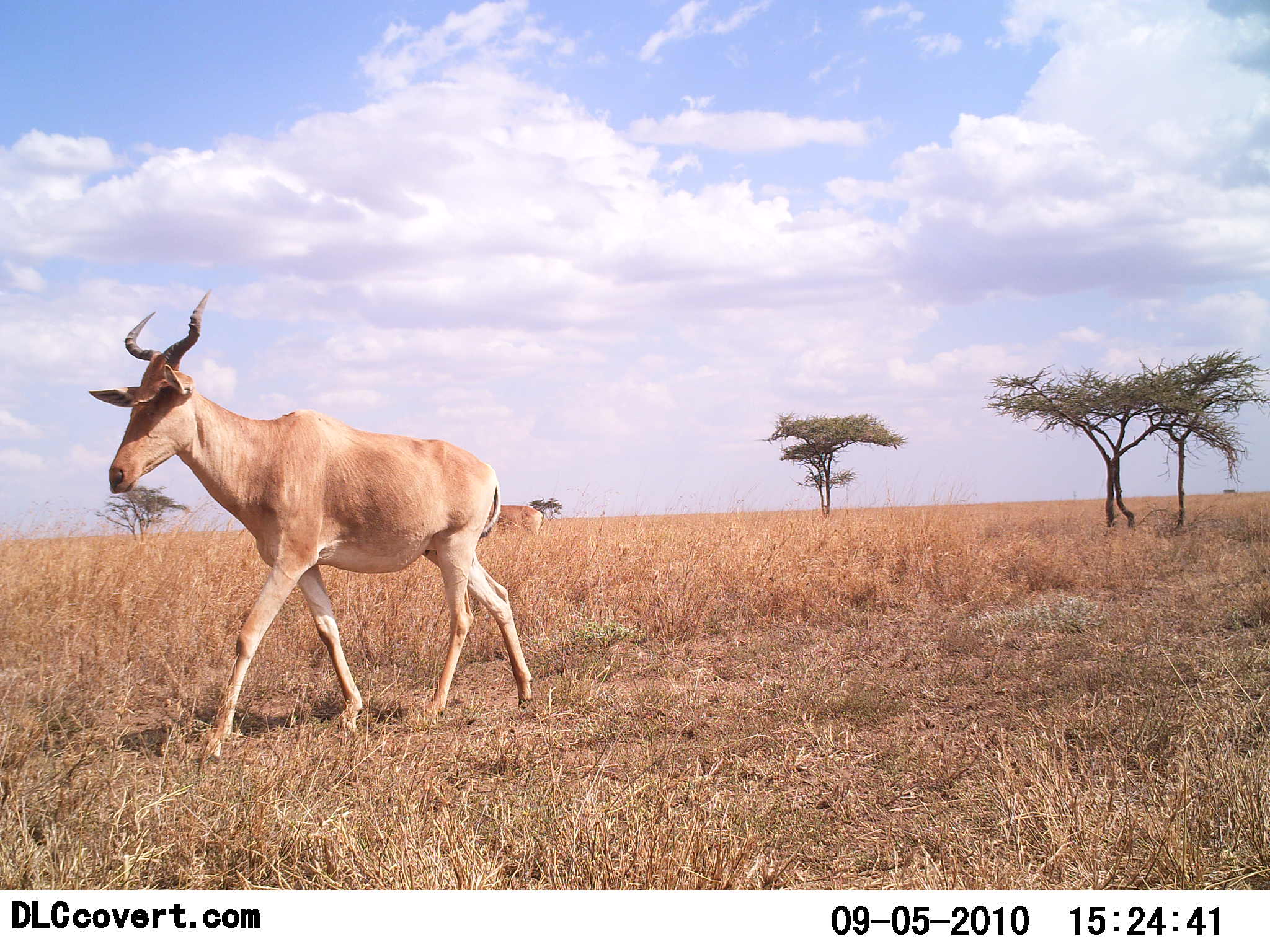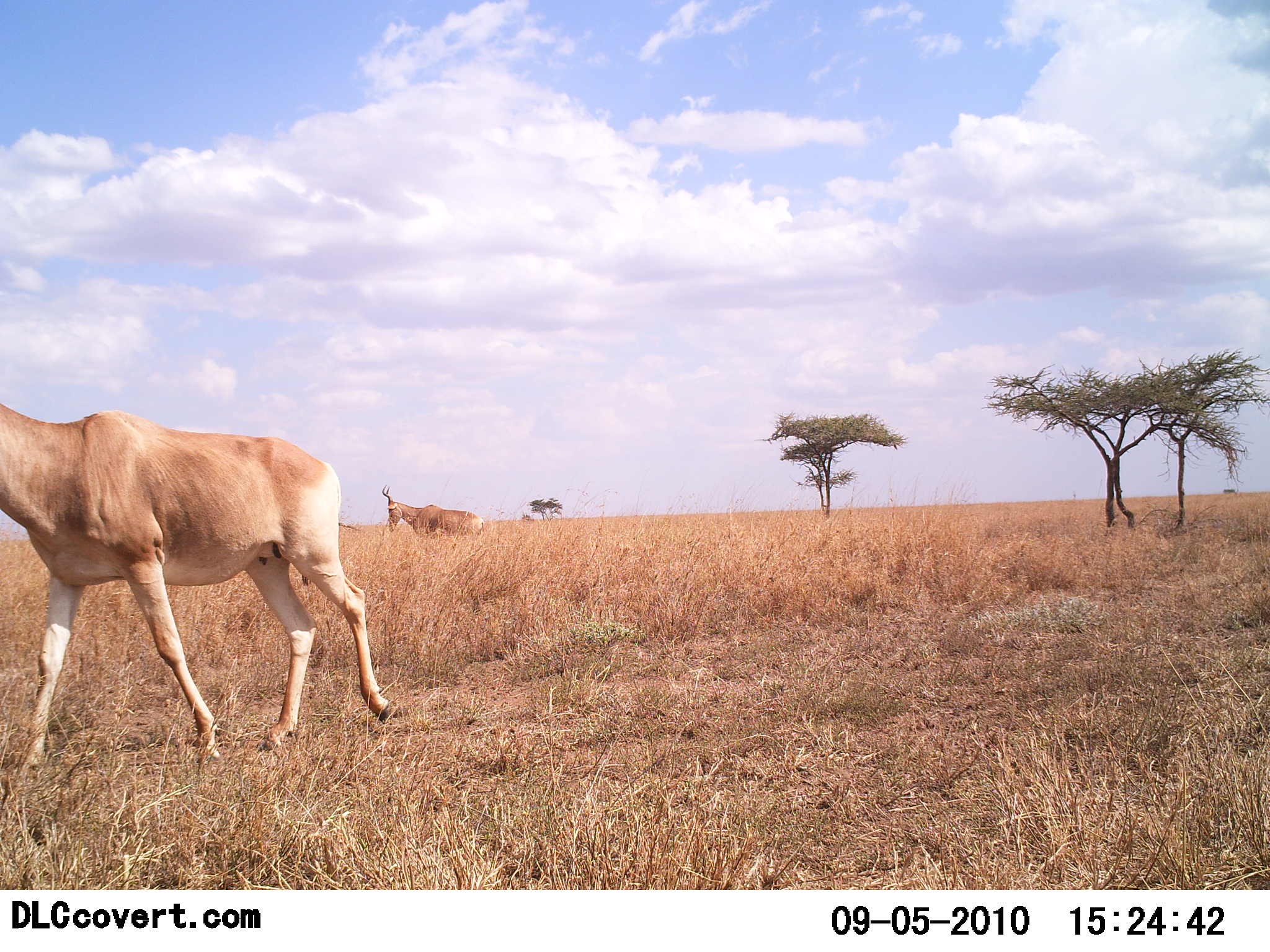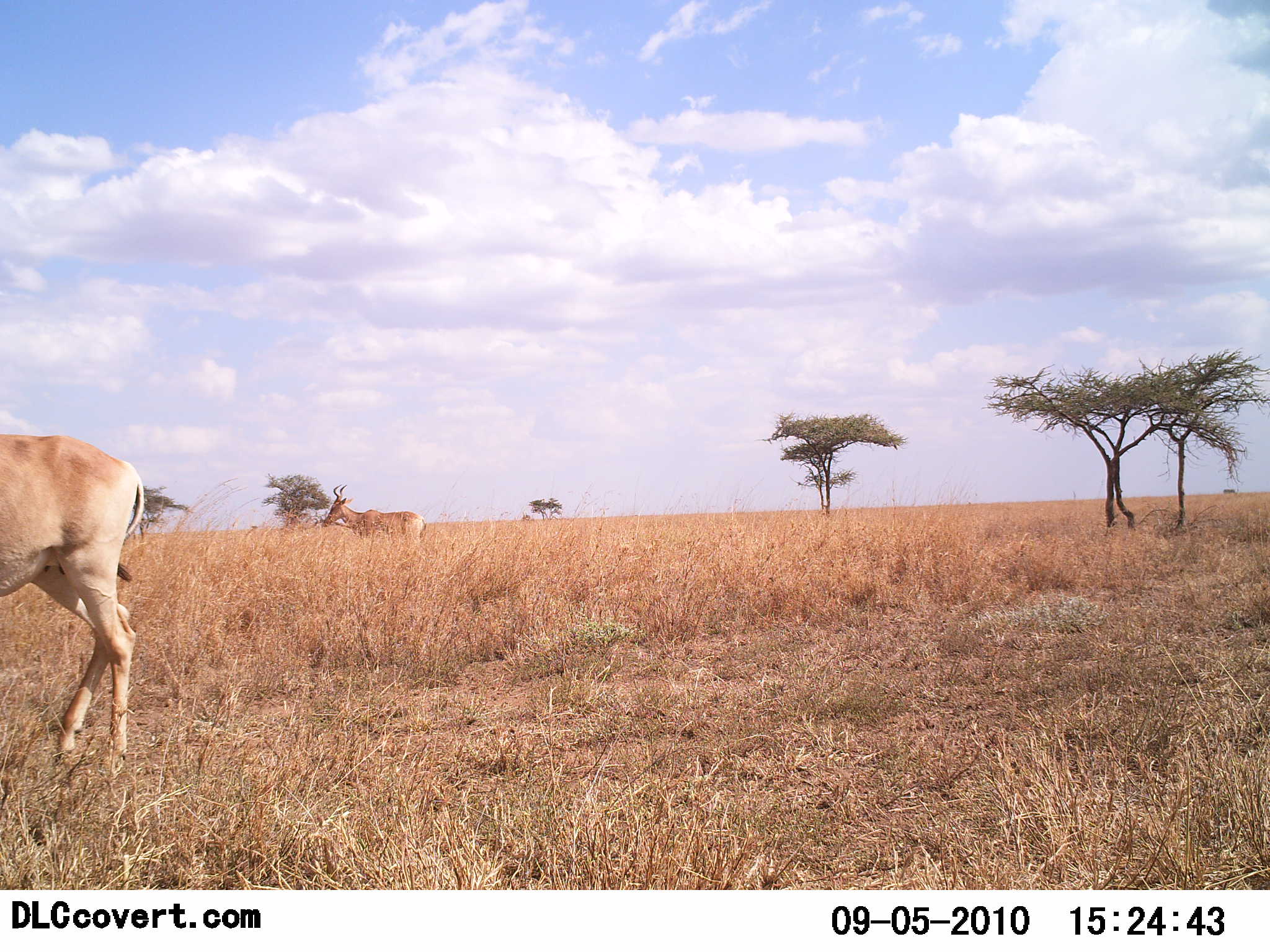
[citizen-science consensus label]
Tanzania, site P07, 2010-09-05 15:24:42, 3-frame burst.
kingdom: Animalia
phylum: Chordata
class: Mammalia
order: Artiodactyla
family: Bovidae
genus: Alcelaphus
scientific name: Alcelaphus buselaphus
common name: hartebeest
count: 2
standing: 0%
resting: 0%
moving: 100%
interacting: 0%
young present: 0%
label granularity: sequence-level